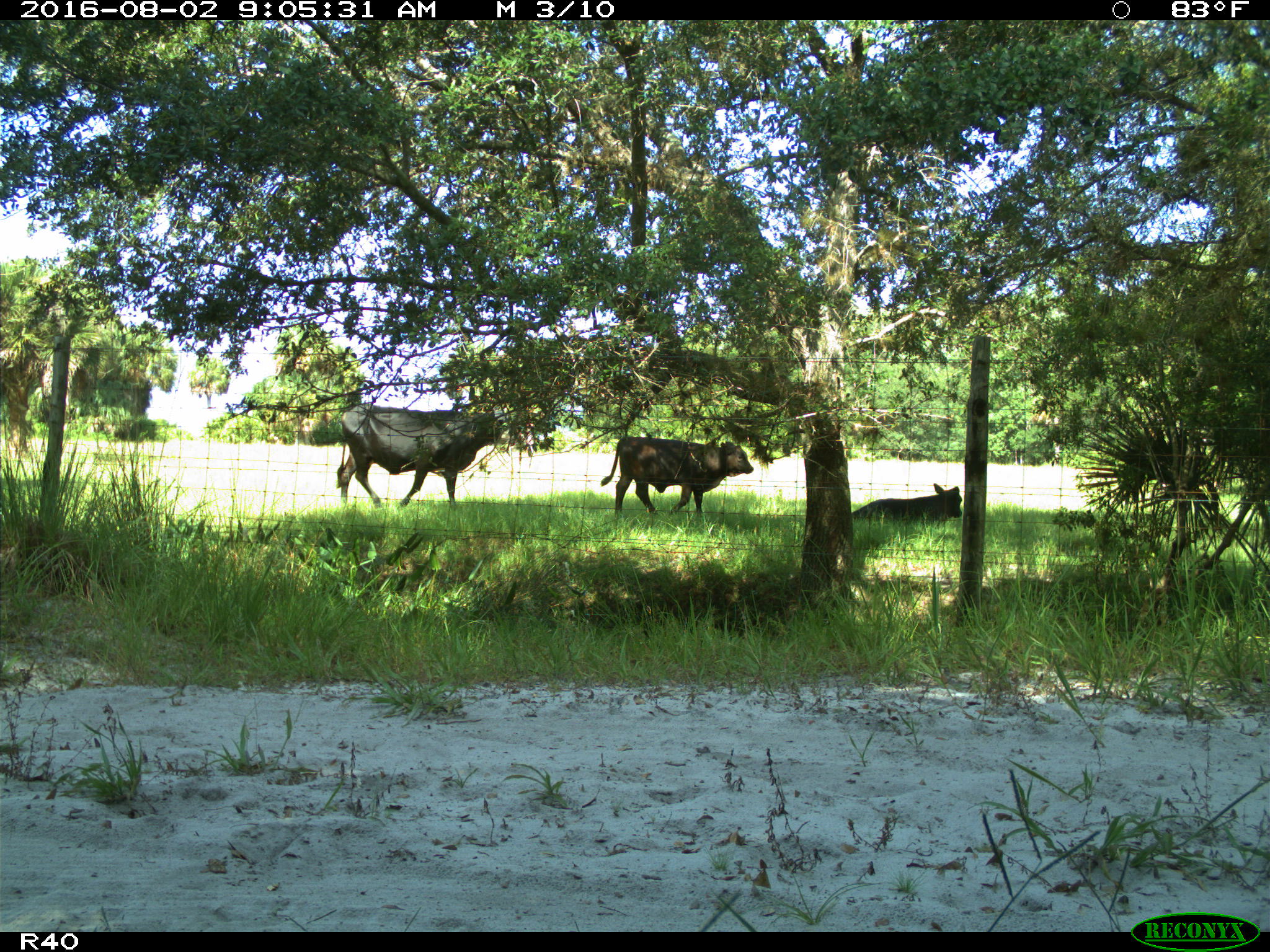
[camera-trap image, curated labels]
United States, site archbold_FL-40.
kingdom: Animalia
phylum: Chordata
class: Mammalia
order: Artiodactyla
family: Bovidae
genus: Bos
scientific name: Bos taurus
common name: domestic cow